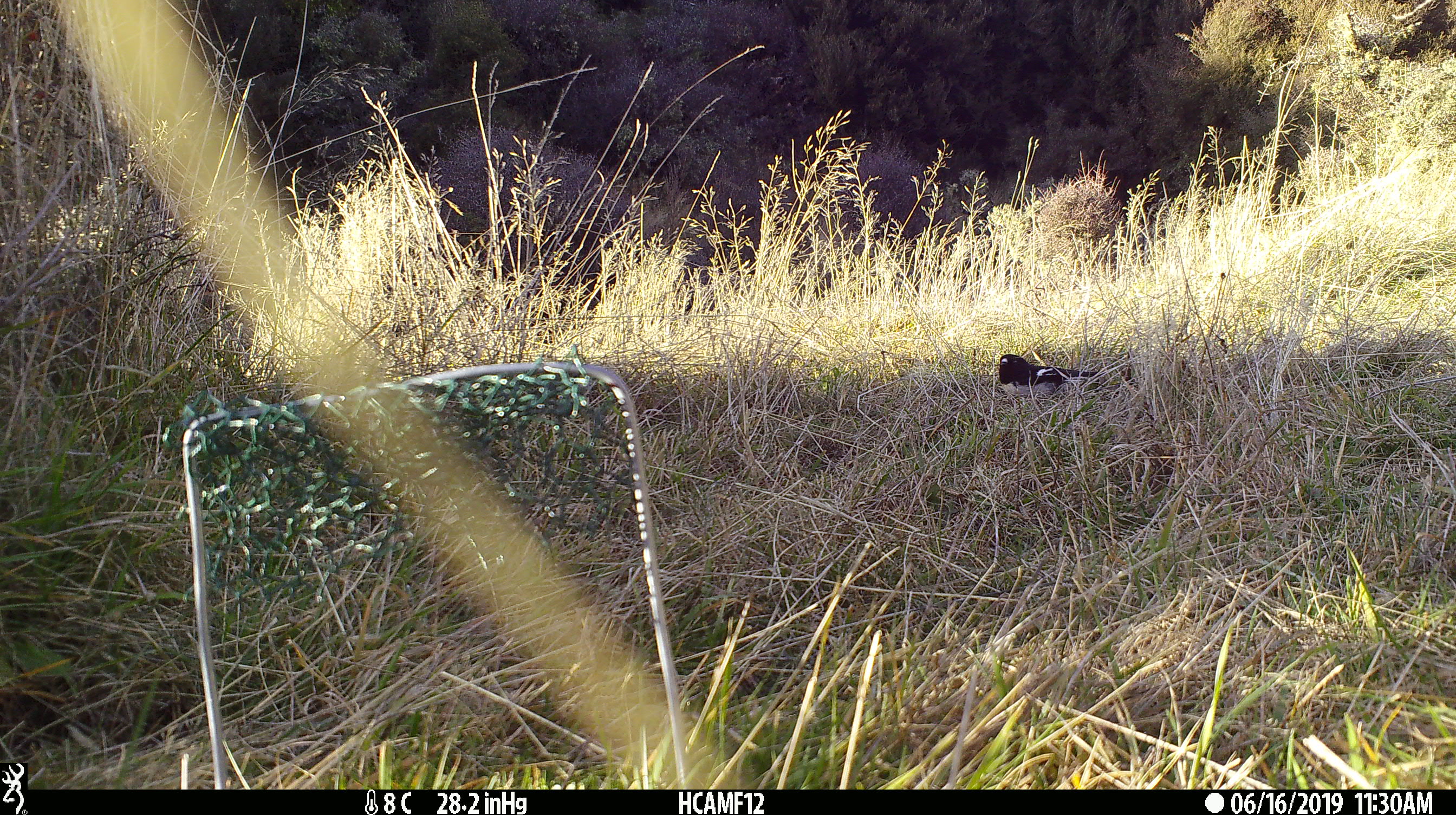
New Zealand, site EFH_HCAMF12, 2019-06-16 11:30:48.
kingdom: Animalia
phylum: Chordata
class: Aves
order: Passeriformes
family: Petroicidae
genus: Petroica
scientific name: Petroica macrocephala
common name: tomtit